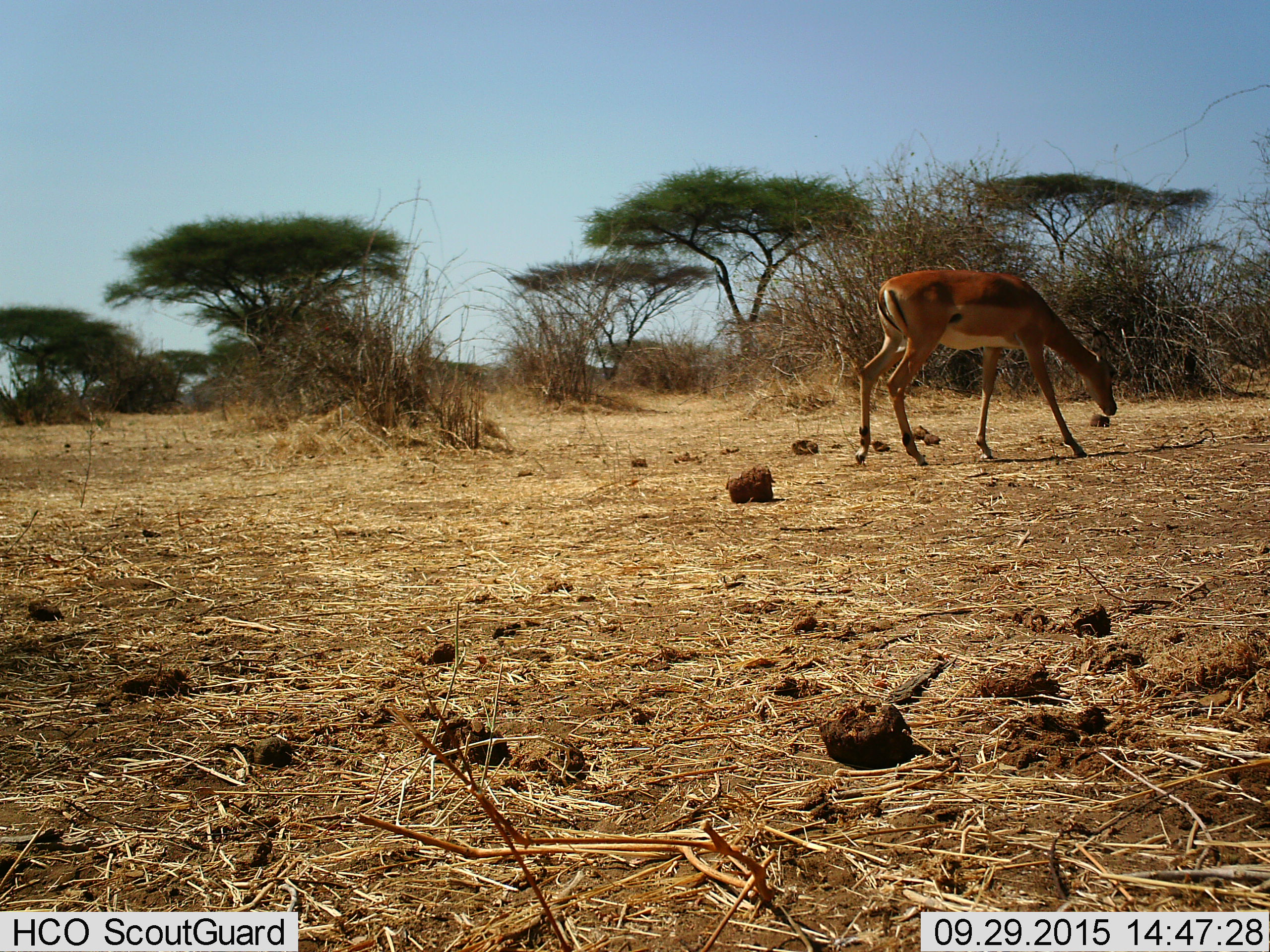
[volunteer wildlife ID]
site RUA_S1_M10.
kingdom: Animalia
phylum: Chordata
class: Mammalia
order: Artiodactyla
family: Bovidae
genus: Aepyceros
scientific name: Aepyceros melampus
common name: impala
Impala (Aepyceros melampus), count 1. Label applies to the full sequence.